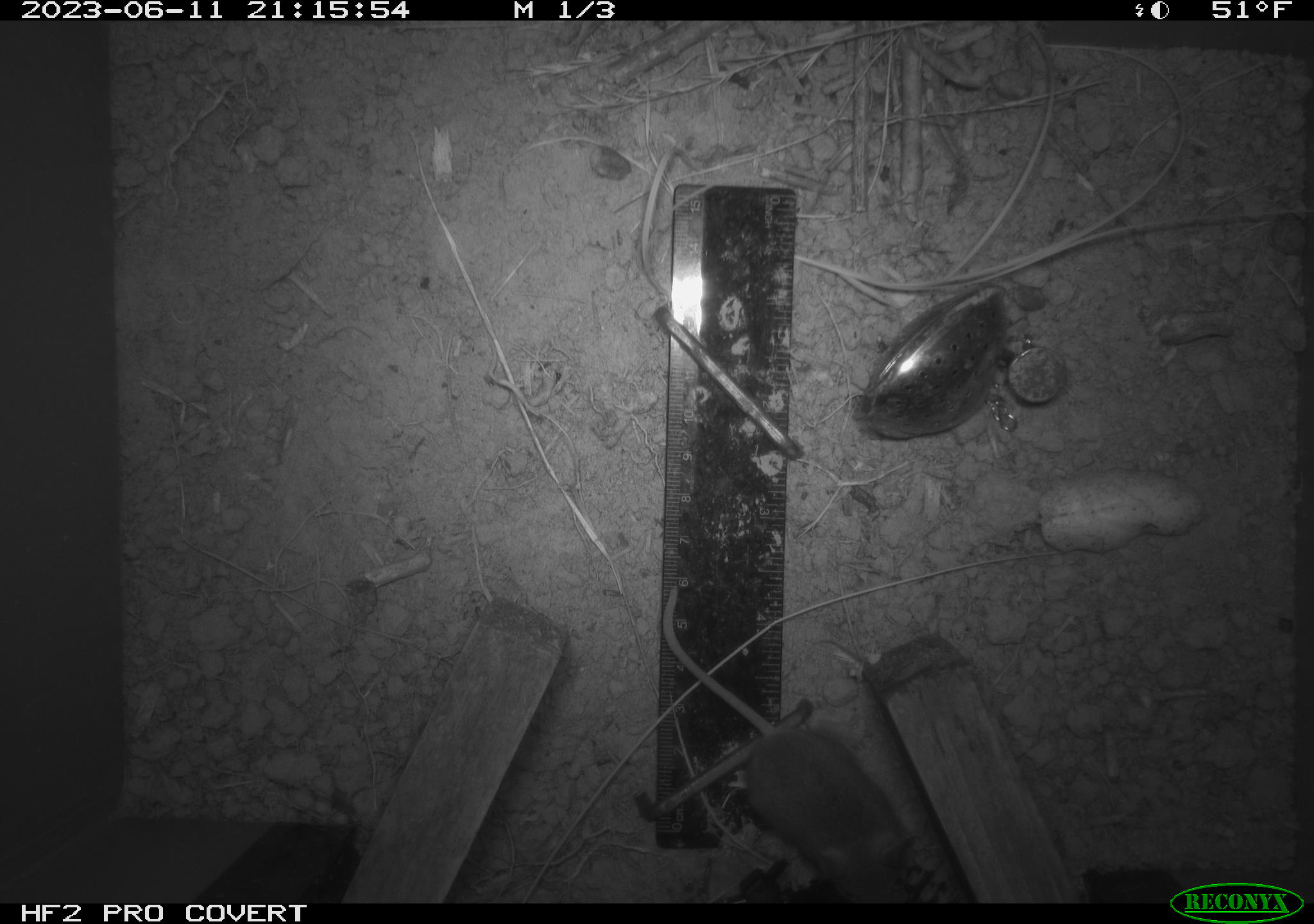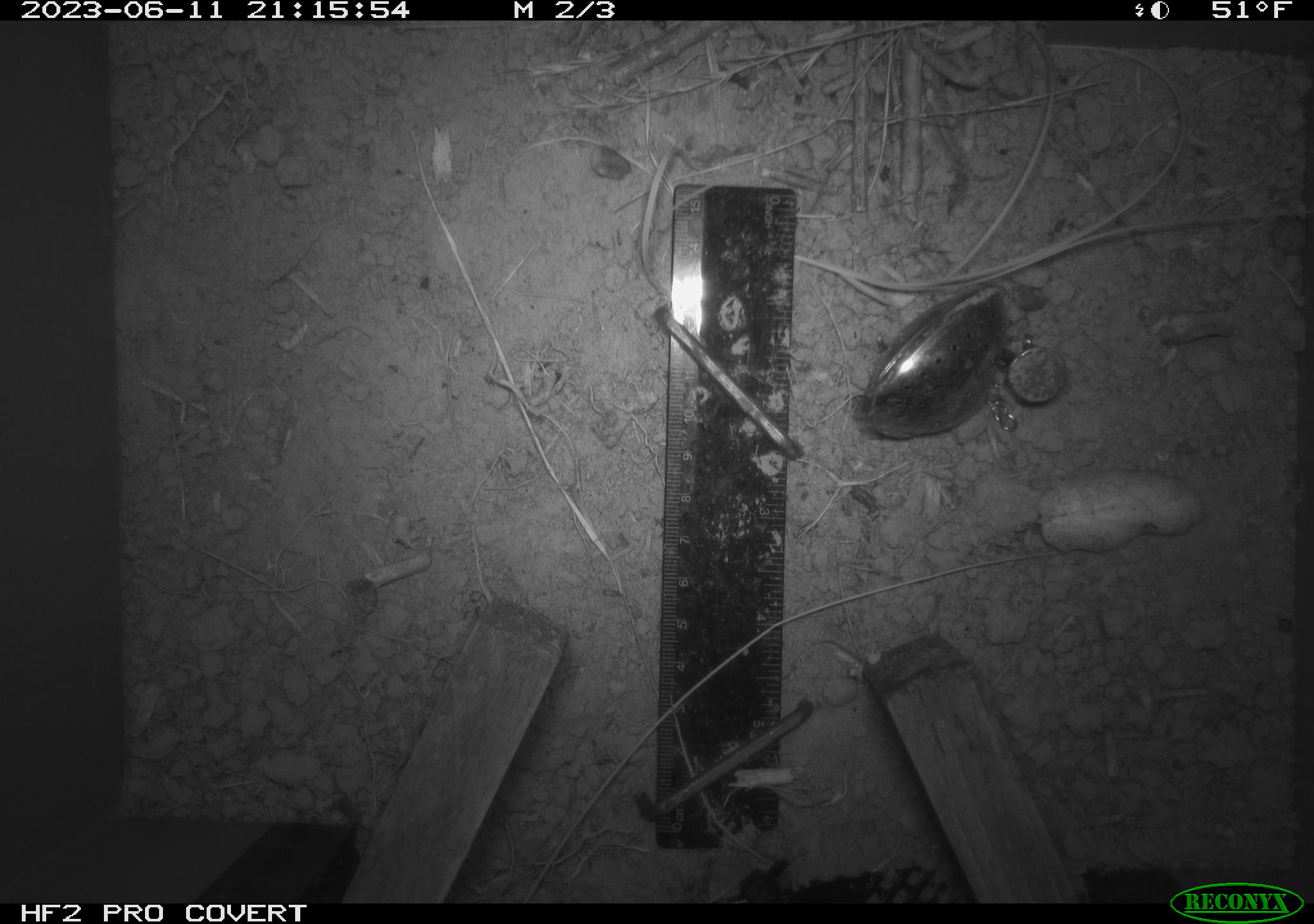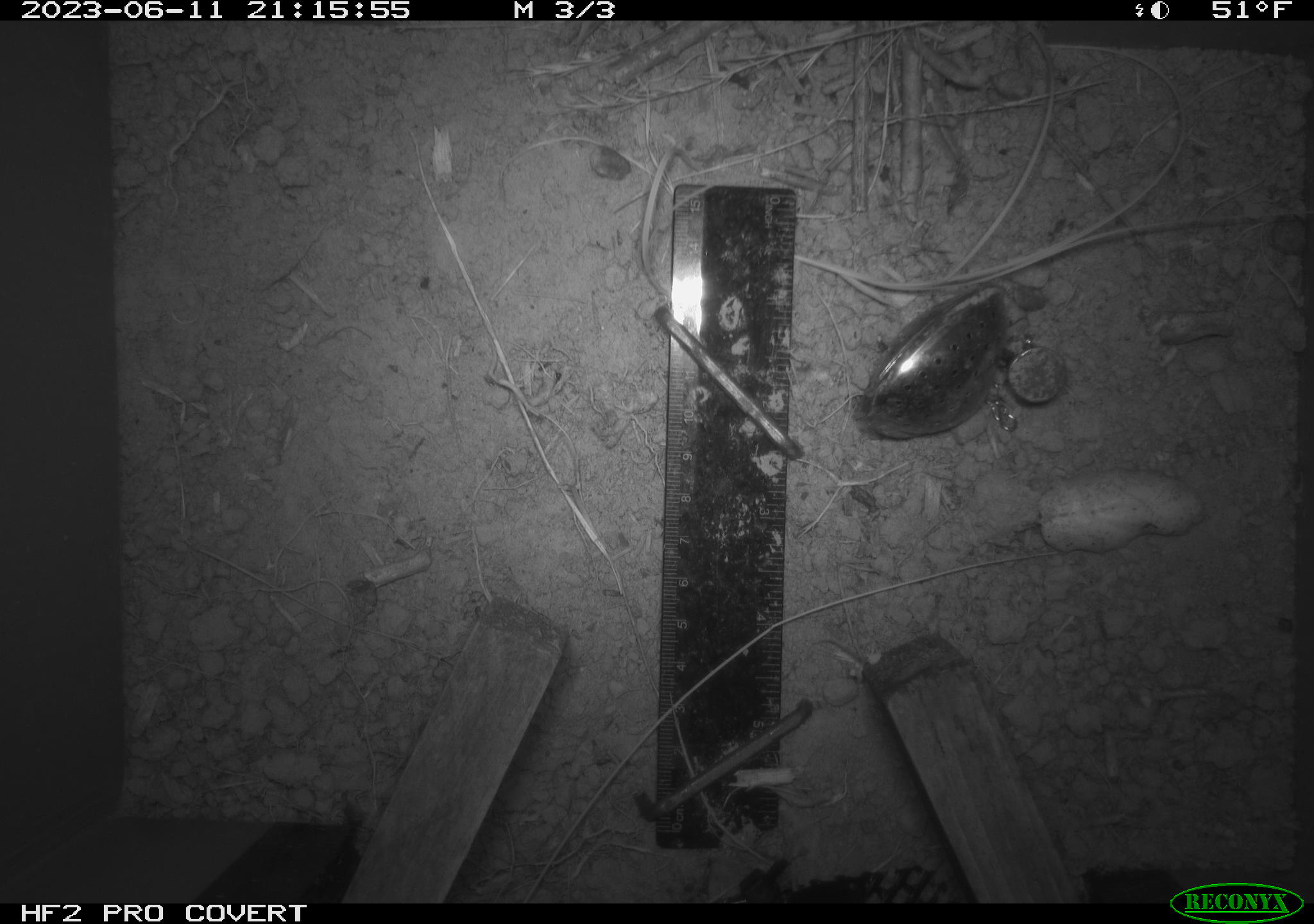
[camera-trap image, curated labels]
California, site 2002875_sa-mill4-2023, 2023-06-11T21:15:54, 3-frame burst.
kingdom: Animalia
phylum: Chordata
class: Mammalia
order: Rodentia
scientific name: Rodentia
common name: mouse species